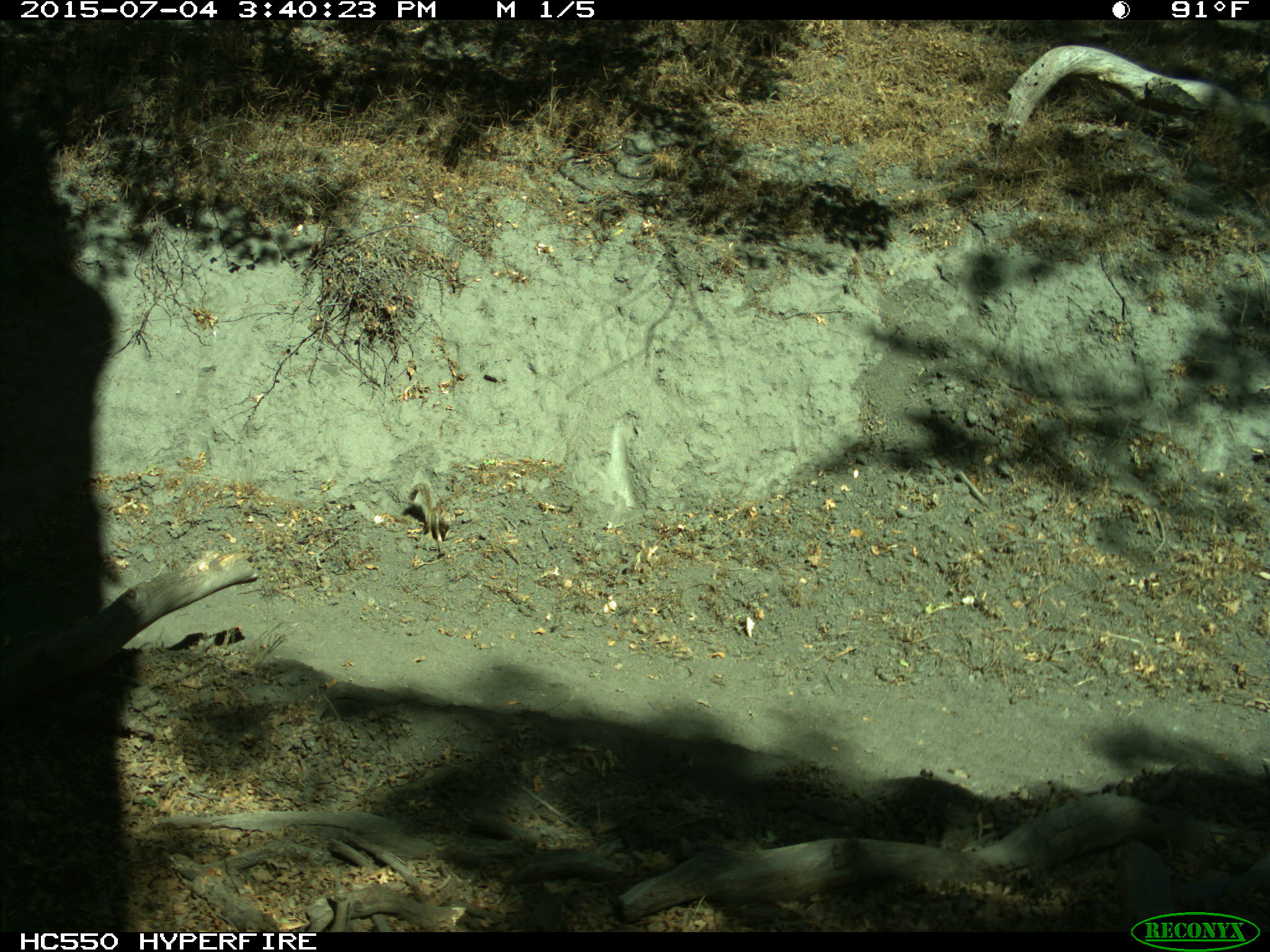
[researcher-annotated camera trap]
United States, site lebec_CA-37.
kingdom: Animalia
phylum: Chordata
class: Mammalia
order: Rodentia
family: Sciuridae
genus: Otospermophilus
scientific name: Otospermophilus beecheyi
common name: california ground squirrel